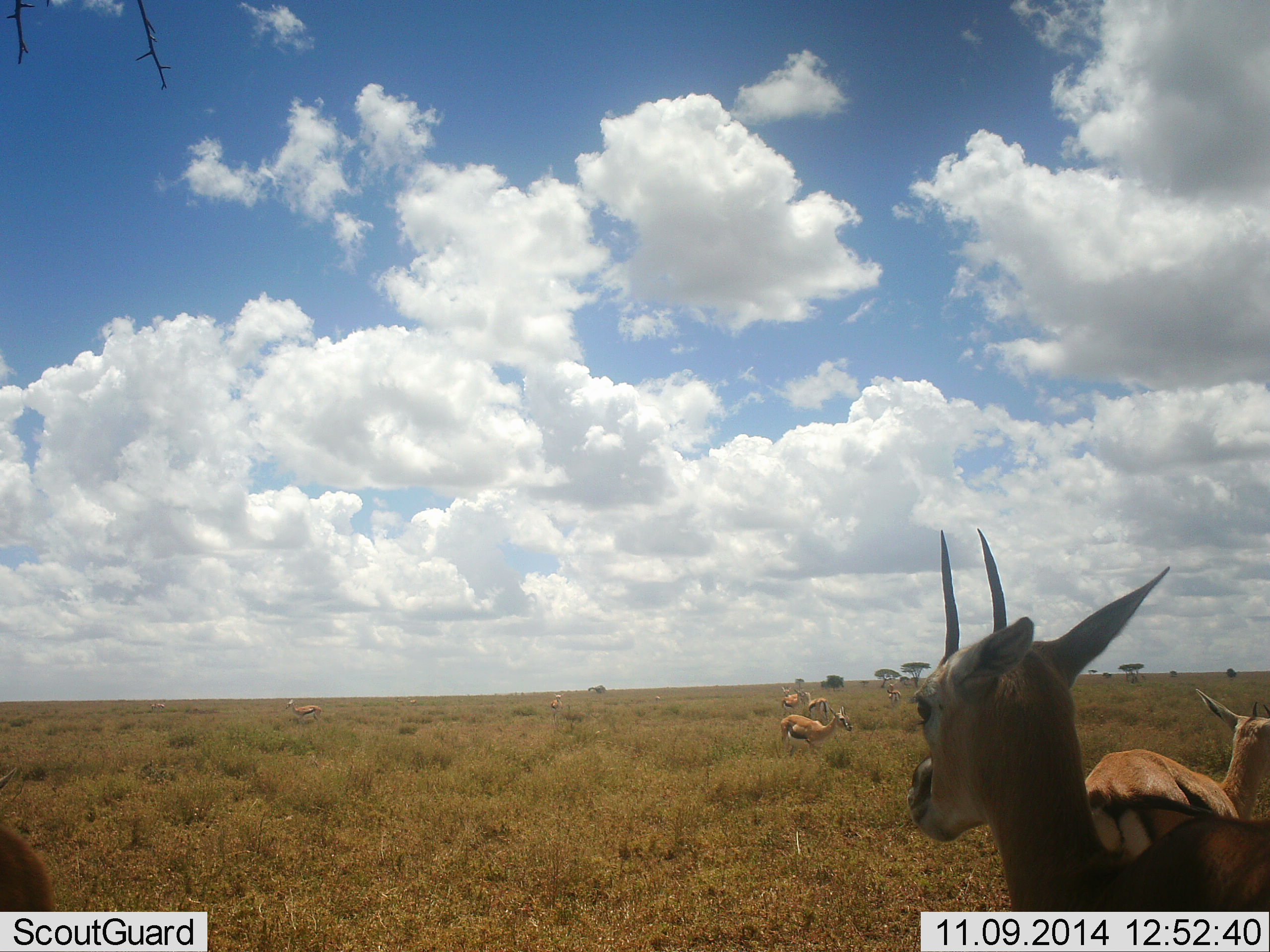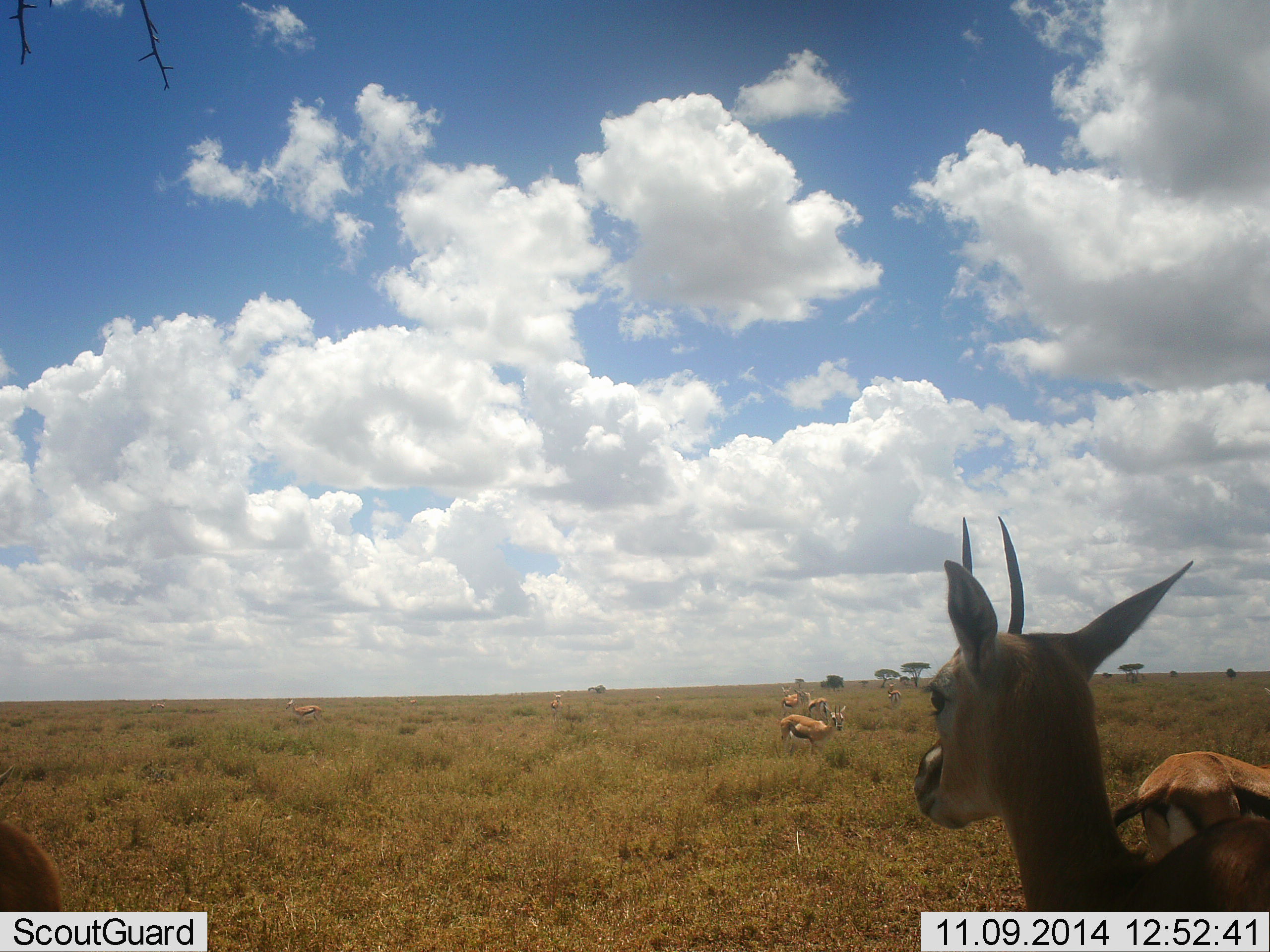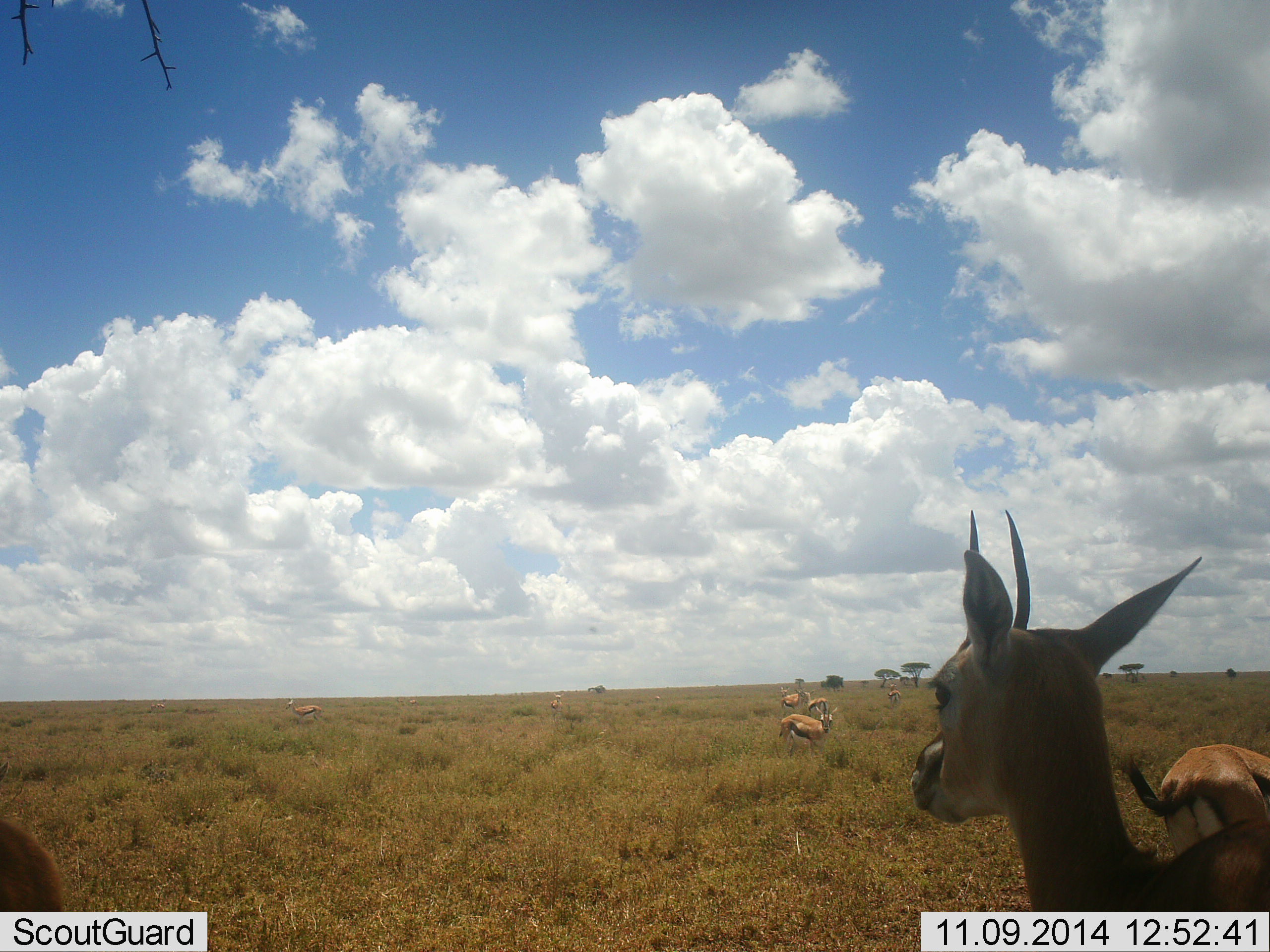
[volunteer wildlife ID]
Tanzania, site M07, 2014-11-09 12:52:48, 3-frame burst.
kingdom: Animalia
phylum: Chordata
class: Mammalia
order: Artiodactyla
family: Bovidae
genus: Eudorcas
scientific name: Eudorcas thomsonii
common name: thomson's gazelle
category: gazellethomsons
Gazellethomsons (thomson's gazelle) (Eudorcas thomsonii), count 7. Behavior (volunteer vote fractions): standing 70%, resting 0%, moving 10%, interacting 0%. Young present (vote fraction): 0%. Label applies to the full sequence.